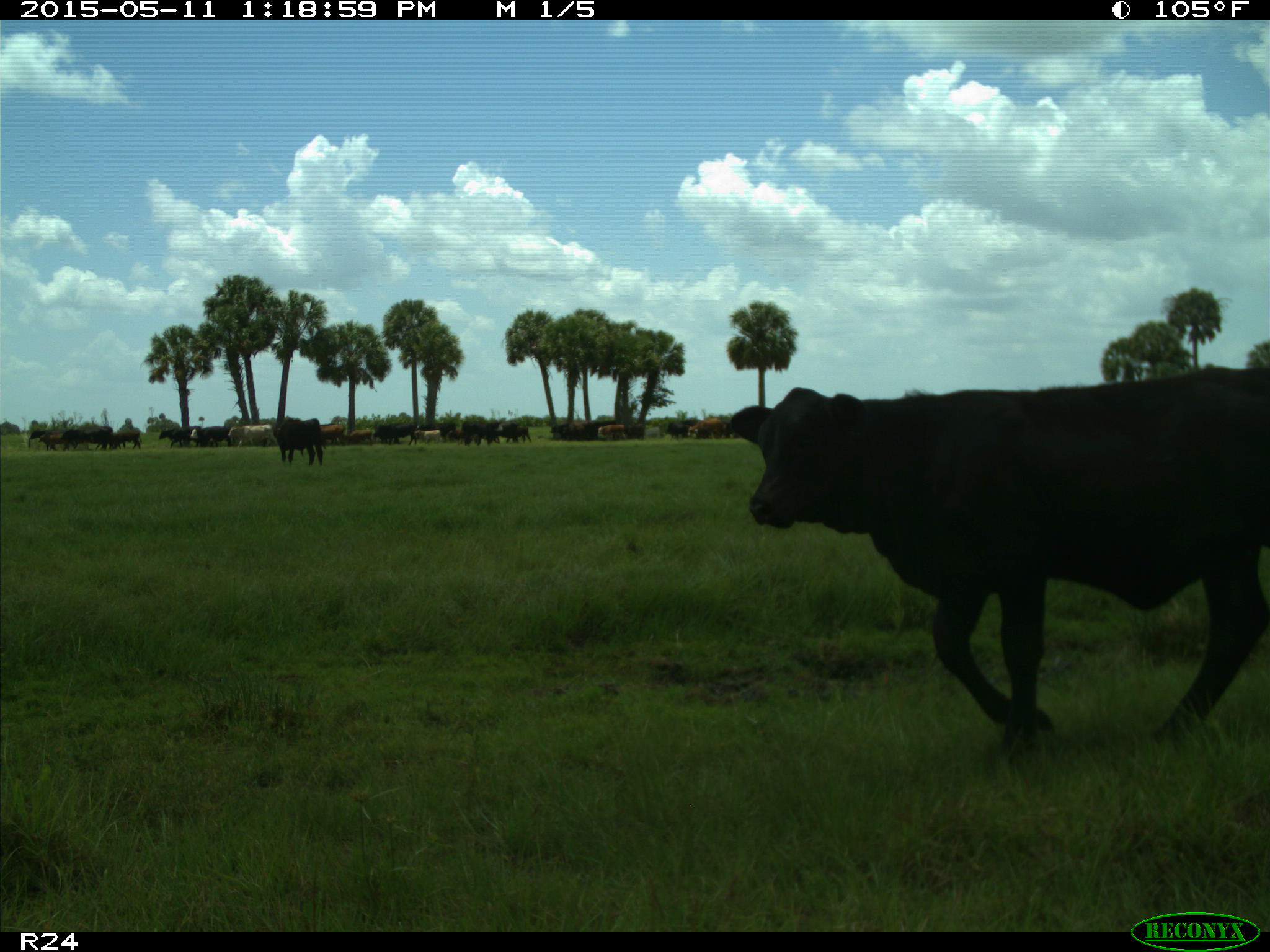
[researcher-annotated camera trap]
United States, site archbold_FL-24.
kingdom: Animalia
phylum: Chordata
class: Mammalia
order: Artiodactyla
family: Bovidae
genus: Bos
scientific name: Bos taurus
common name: domestic cow